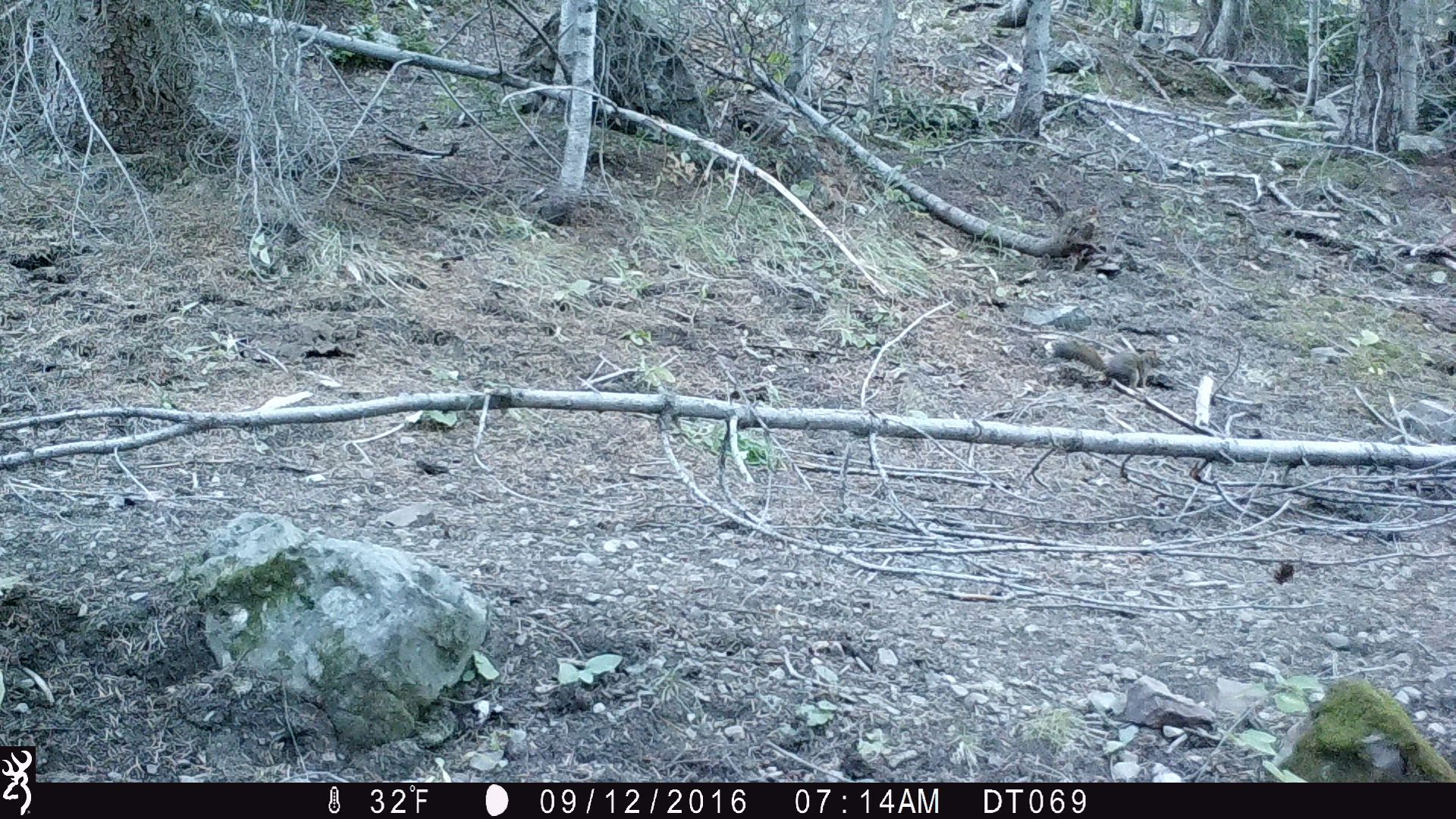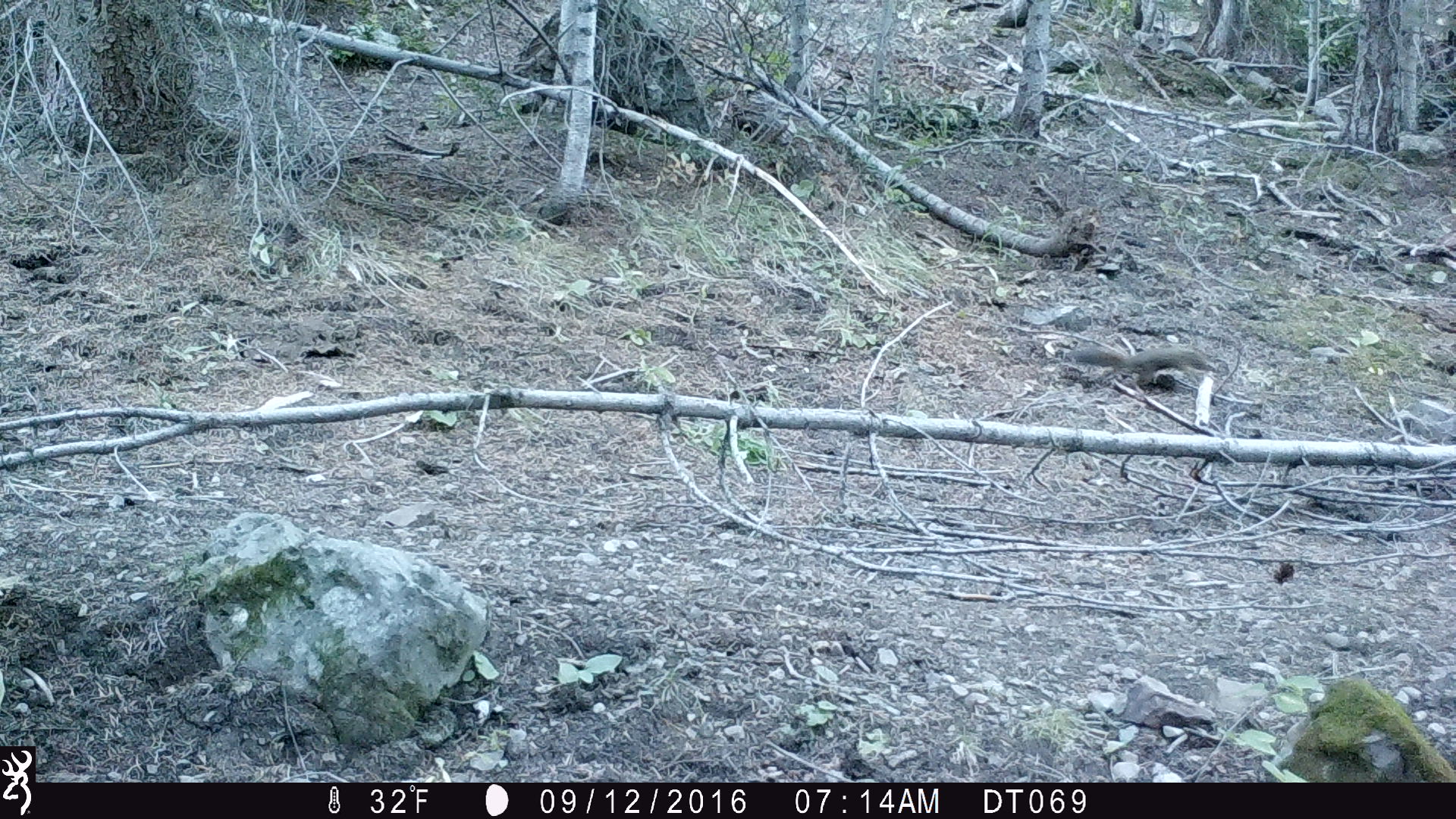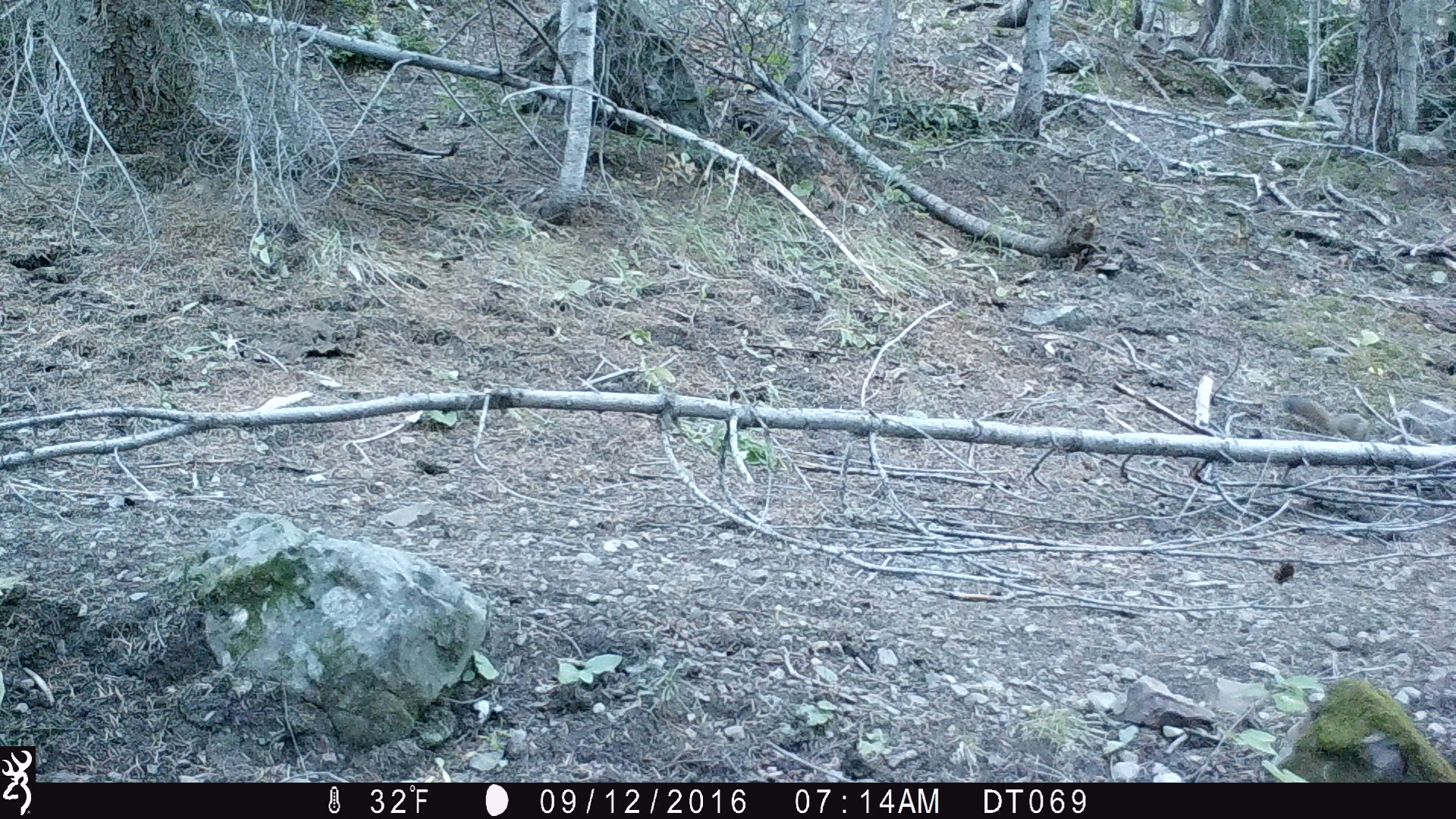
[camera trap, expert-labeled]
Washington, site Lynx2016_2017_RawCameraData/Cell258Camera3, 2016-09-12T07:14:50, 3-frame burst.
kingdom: Animalia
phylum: Chordata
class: Mammalia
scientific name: Mammalia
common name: small mammal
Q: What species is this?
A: Small mammal (Mammalia).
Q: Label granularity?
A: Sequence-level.